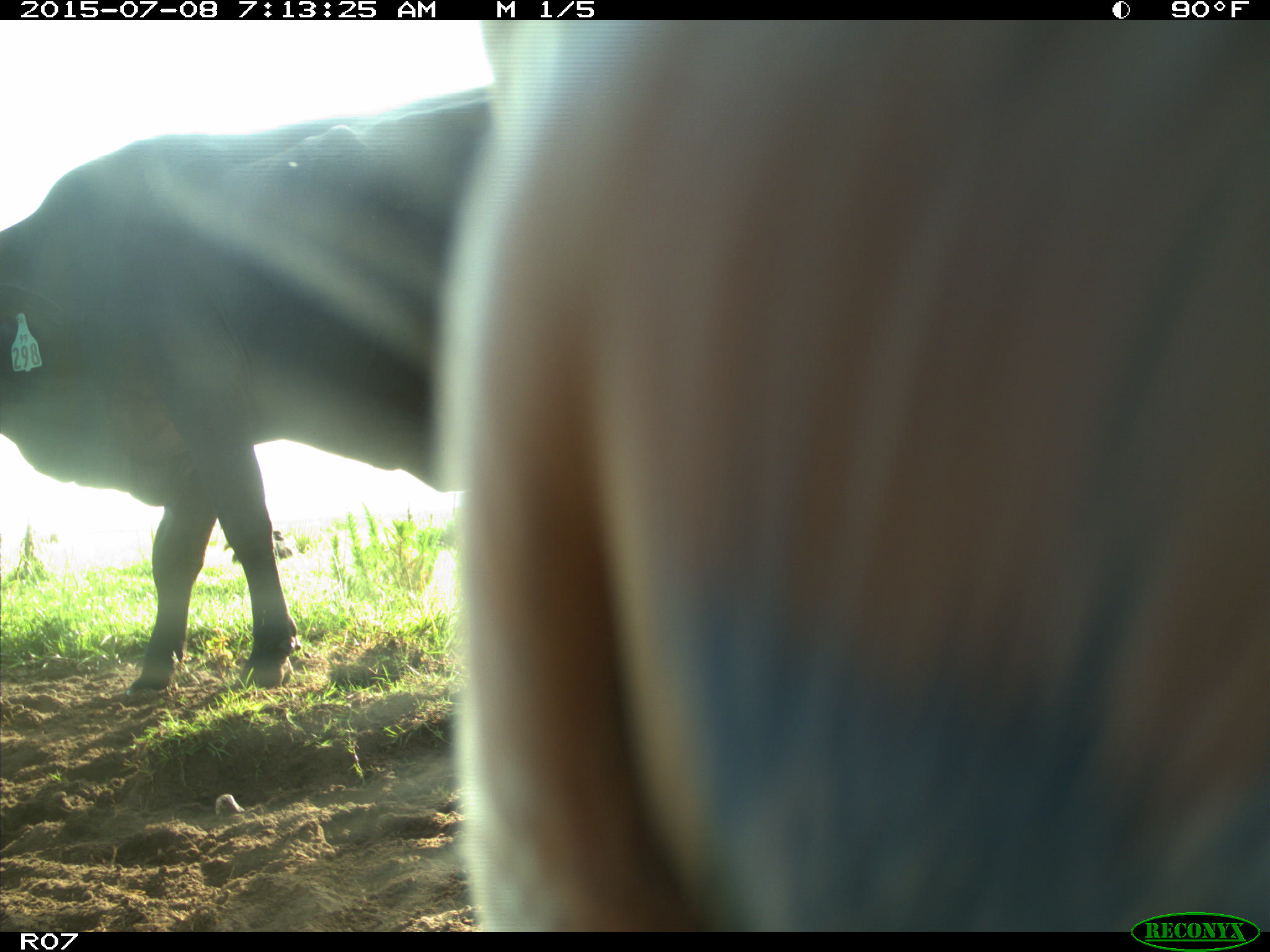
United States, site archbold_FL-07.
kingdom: Animalia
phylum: Chordata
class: Mammalia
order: Artiodactyla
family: Bovidae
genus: Bos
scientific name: Bos taurus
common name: domestic cow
Bos taurus (domestic cow).